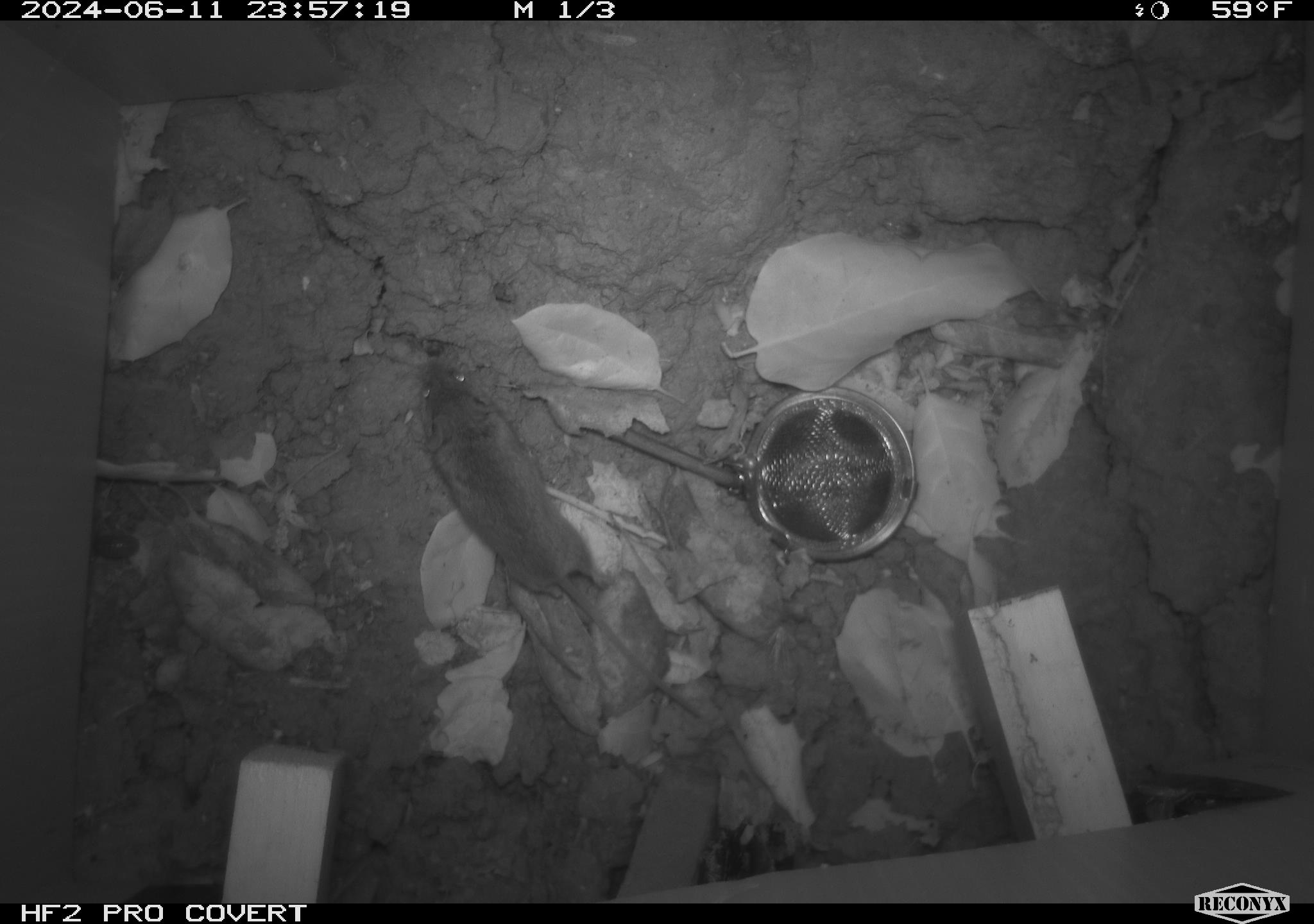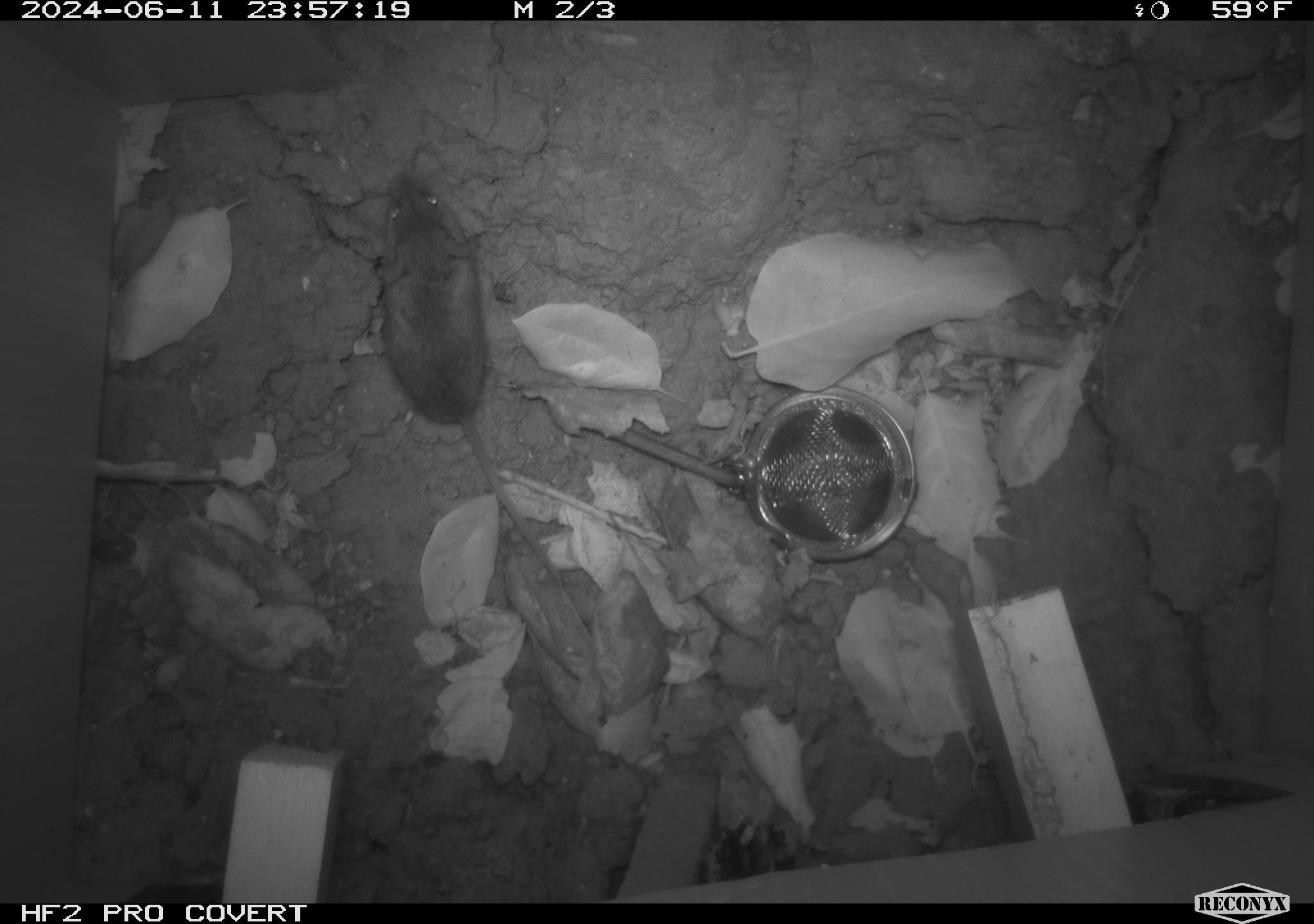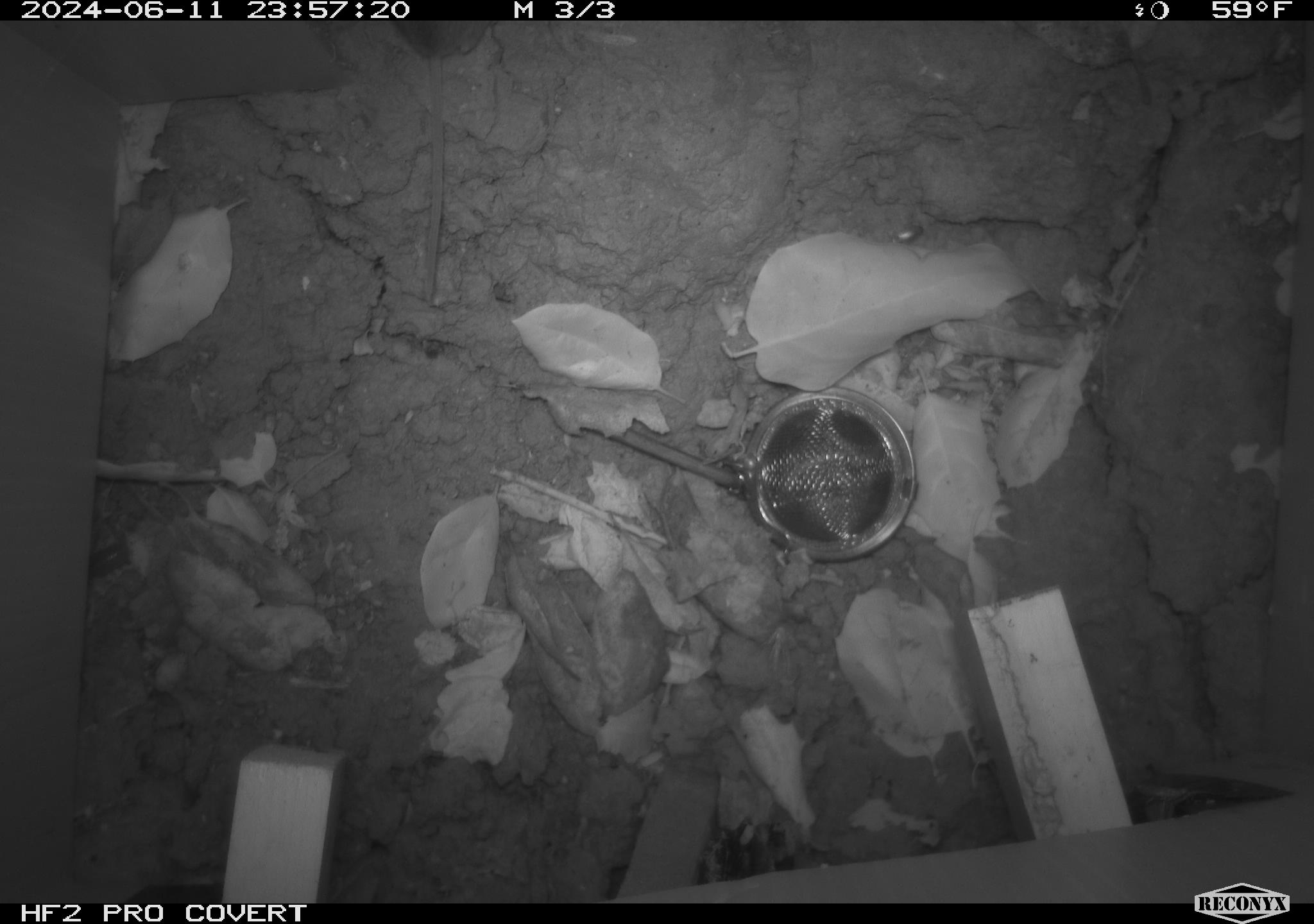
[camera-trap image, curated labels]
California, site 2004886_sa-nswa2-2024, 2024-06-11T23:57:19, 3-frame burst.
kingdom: Animalia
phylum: Chordata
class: Mammalia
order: Rodentia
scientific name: Rodentia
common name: rodent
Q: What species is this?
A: Rodent (Rodentia).